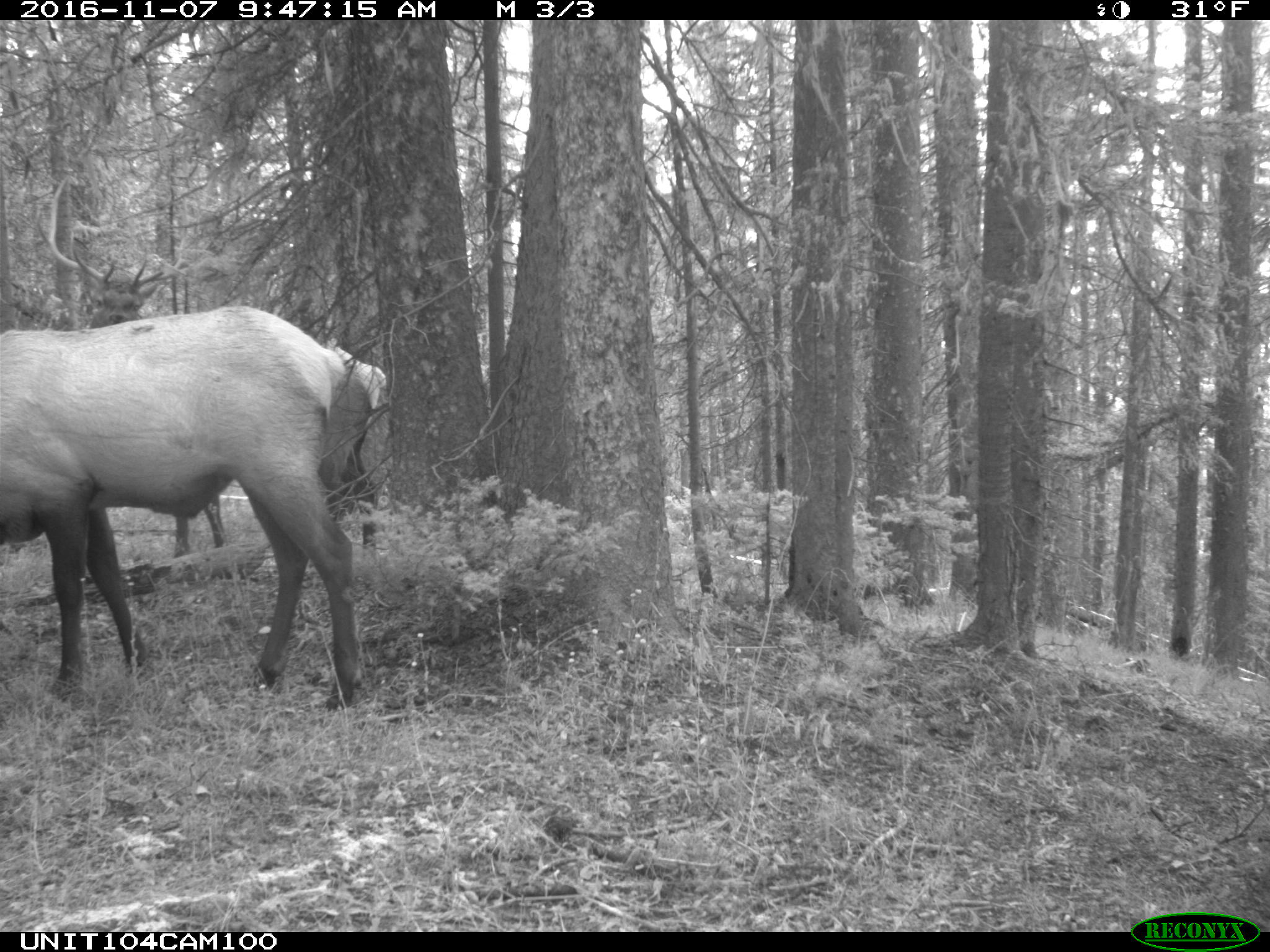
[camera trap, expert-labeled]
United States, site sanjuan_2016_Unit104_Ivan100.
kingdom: Animalia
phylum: Chordata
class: Mammalia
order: Artiodactyla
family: Cervidae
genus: Cervus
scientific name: Cervus elaphus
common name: red deer